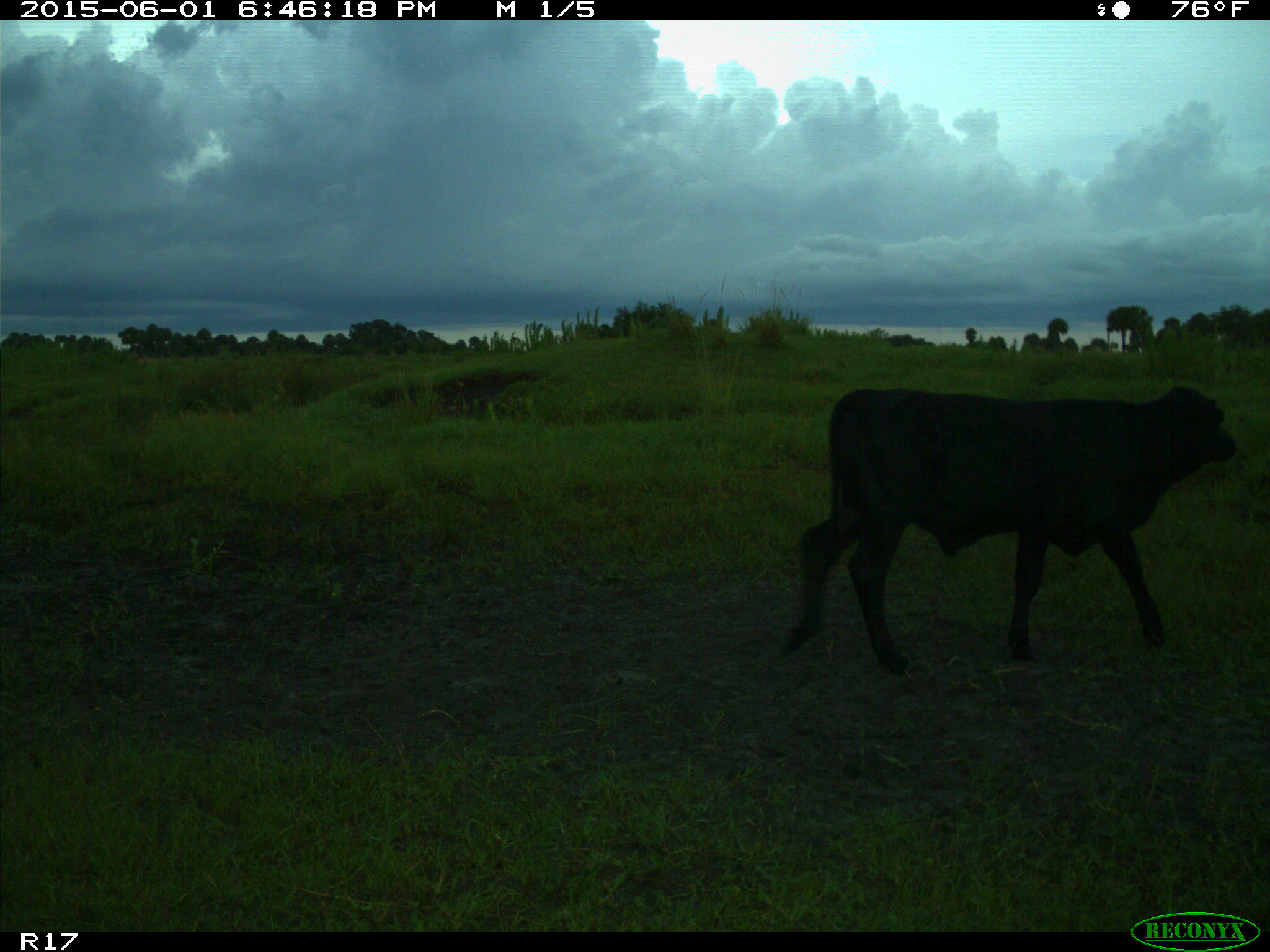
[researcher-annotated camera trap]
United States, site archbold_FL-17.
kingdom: Animalia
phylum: Chordata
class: Mammalia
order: Artiodactyla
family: Bovidae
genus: Bos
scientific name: Bos taurus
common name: domestic cow